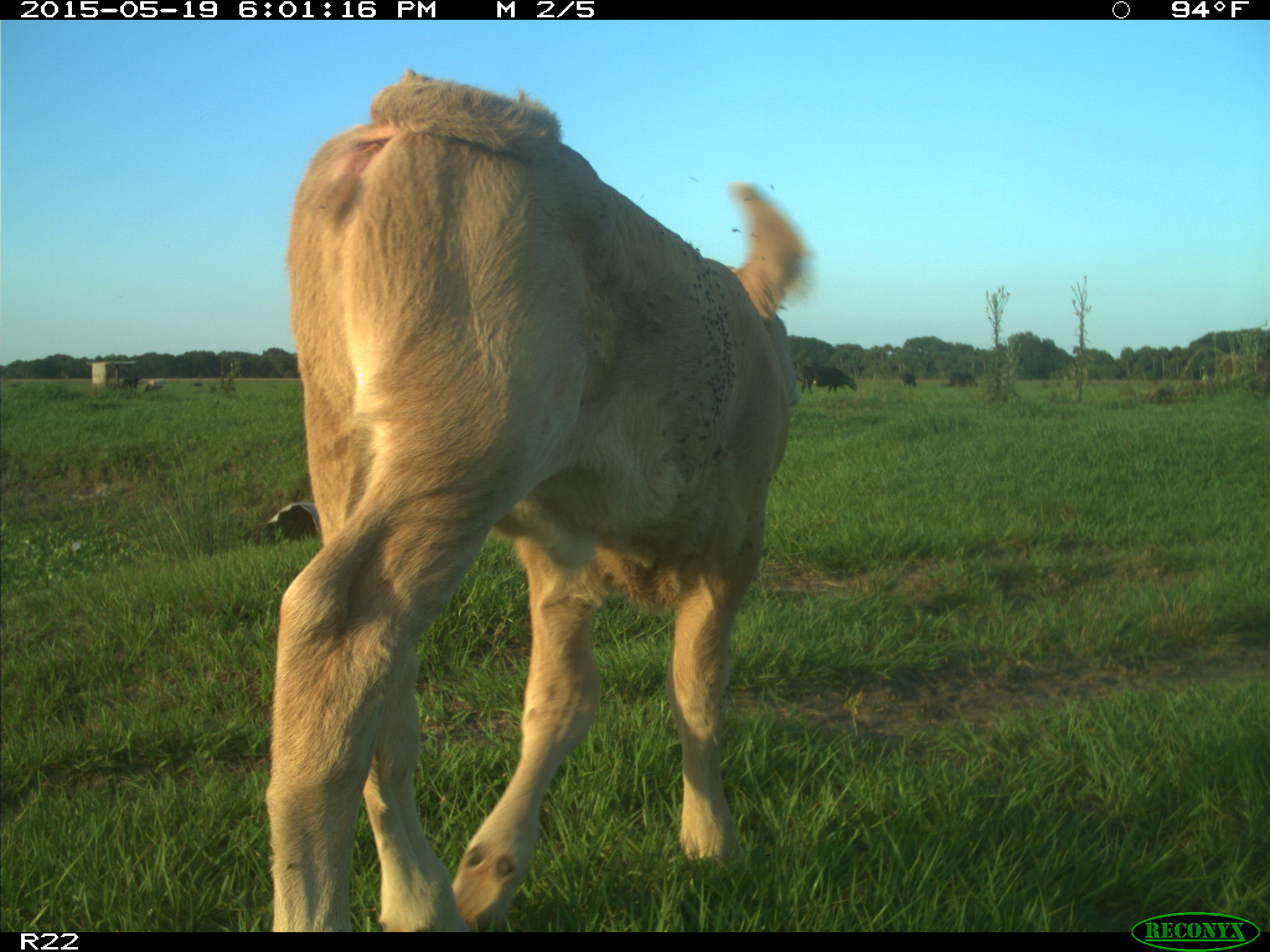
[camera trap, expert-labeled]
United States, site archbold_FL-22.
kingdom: Animalia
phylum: Chordata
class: Mammalia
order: Artiodactyla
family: Bovidae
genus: Bos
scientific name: Bos taurus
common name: domestic cow